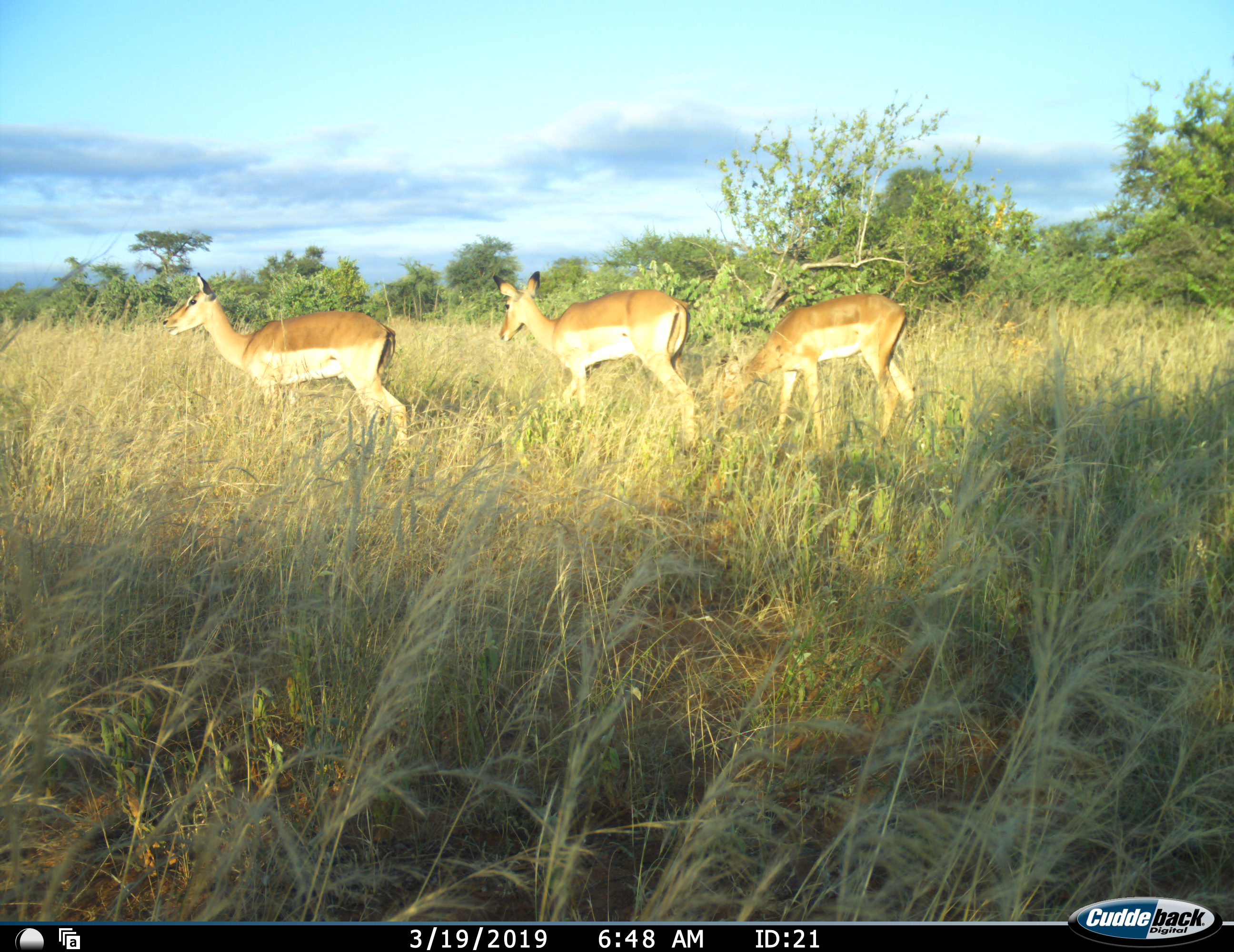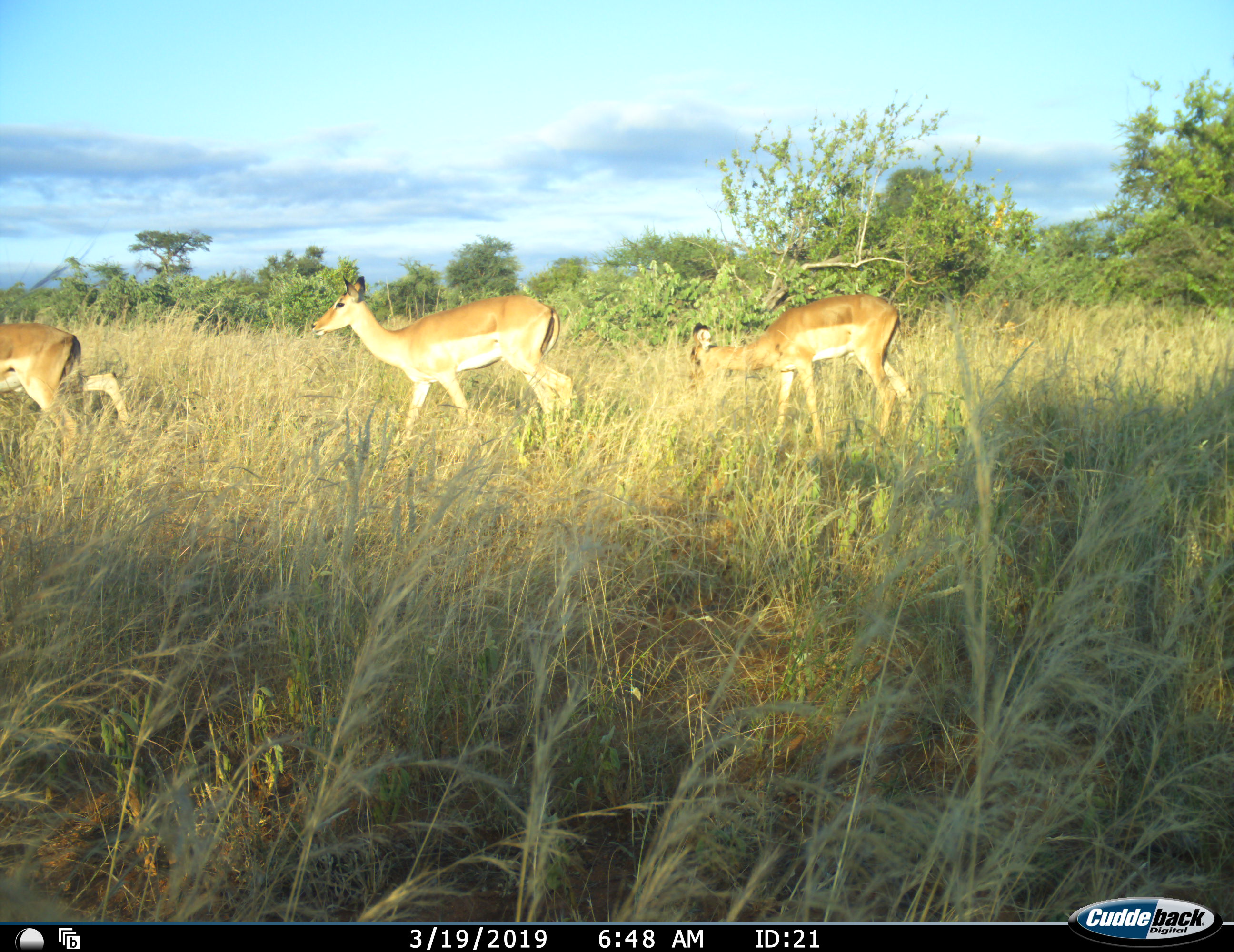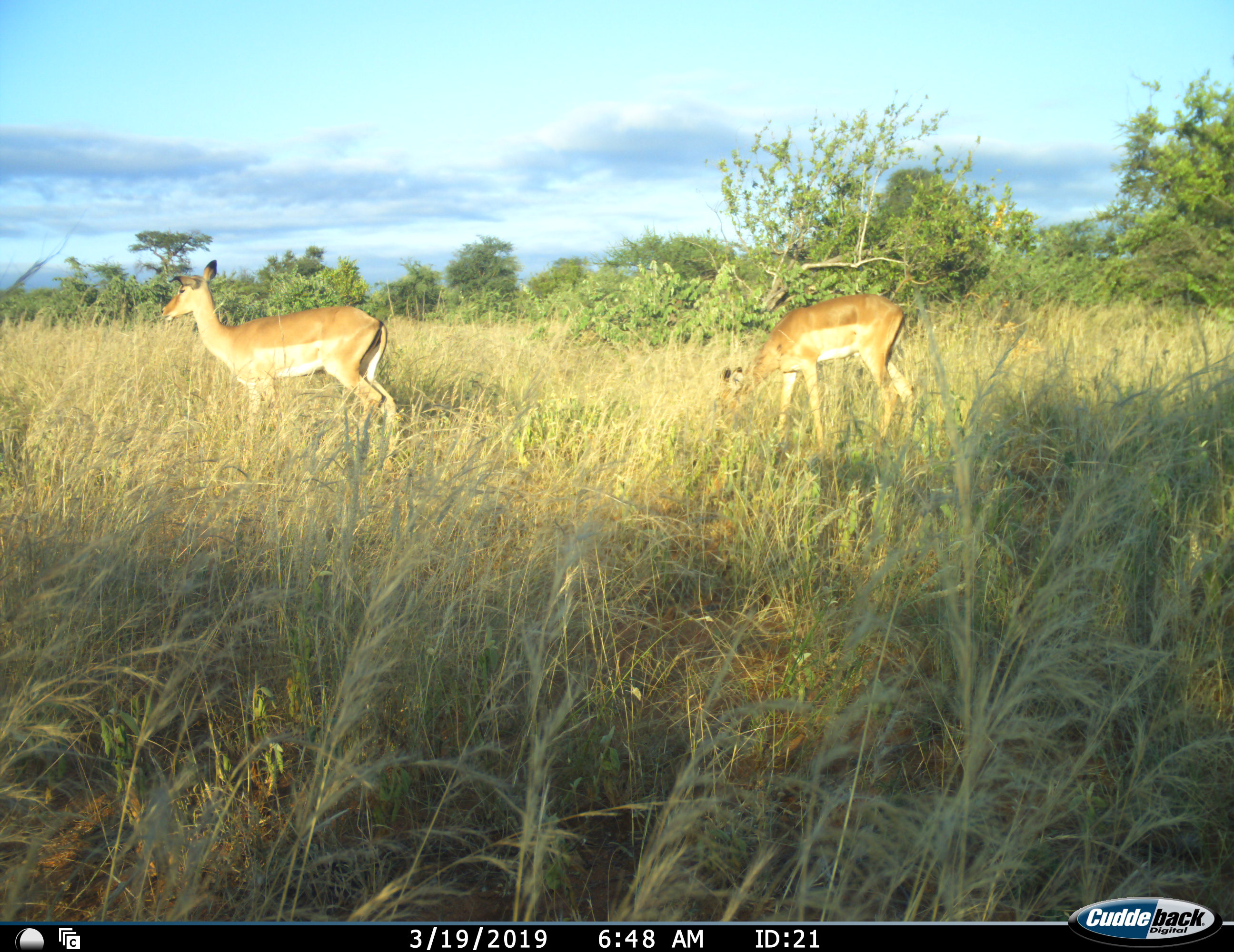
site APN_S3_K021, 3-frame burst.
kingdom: Animalia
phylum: Chordata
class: Mammalia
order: Artiodactyla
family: Bovidae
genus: Aepyceros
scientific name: Aepyceros melampus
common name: impala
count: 3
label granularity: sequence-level